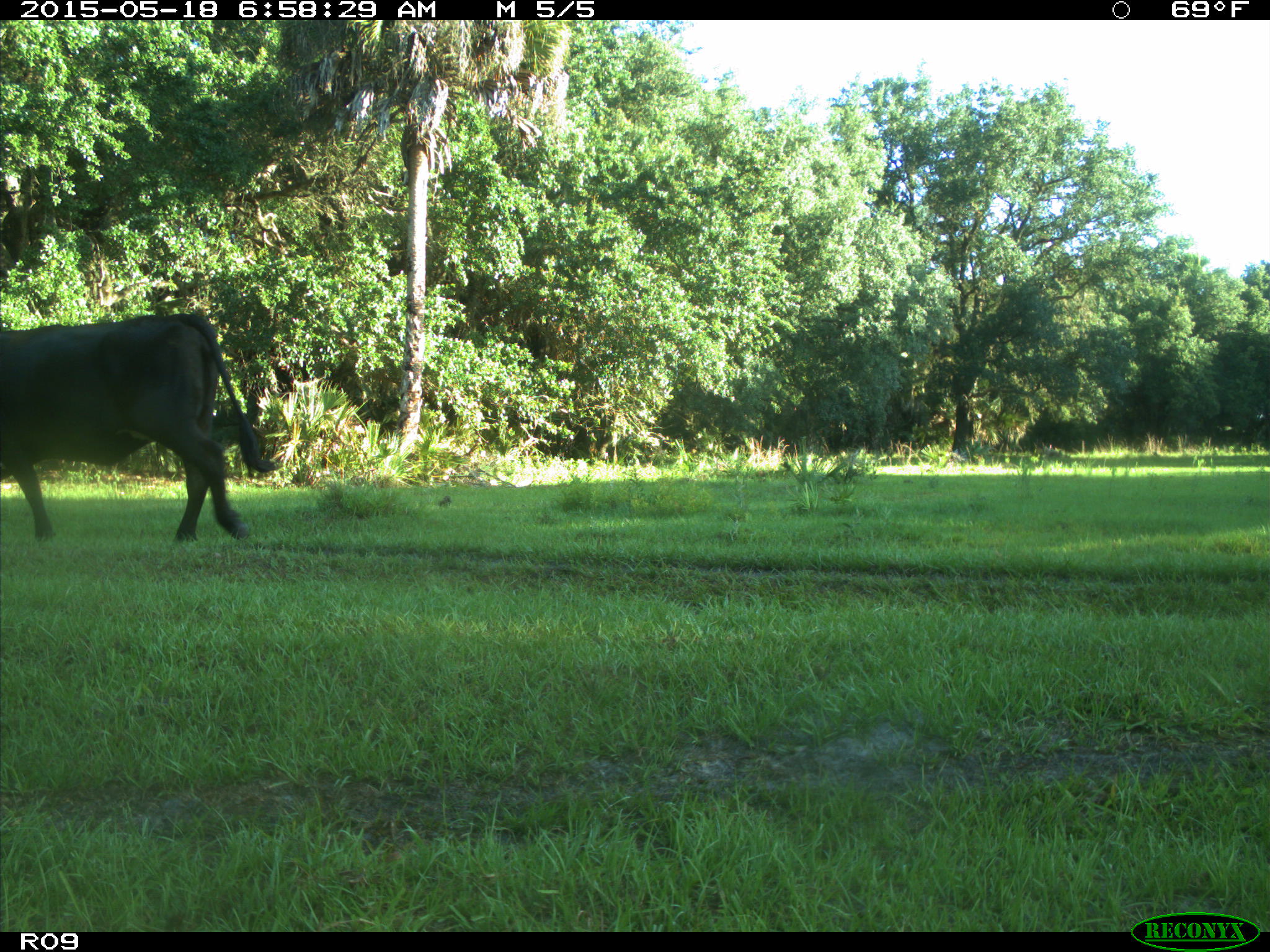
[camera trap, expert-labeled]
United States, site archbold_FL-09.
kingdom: Animalia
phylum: Chordata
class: Mammalia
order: Artiodactyla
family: Bovidae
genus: Bos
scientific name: Bos taurus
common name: domestic cow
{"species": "Bos taurus (domestic cow)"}